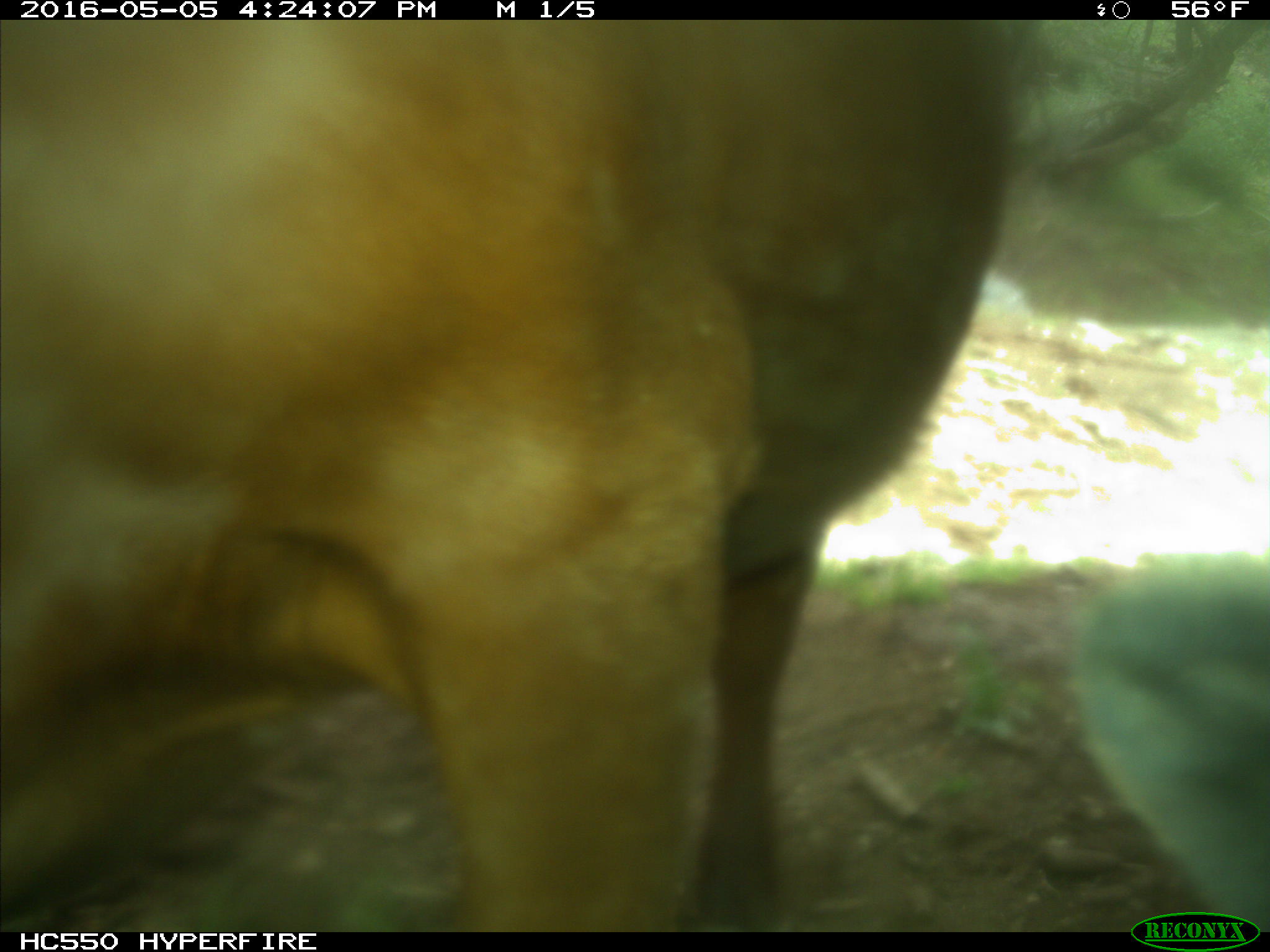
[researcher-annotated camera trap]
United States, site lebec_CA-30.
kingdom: Animalia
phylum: Chordata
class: Mammalia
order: Artiodactyla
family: Bovidae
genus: Bos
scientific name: Bos taurus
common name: domestic cow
Bos taurus (domestic cow).